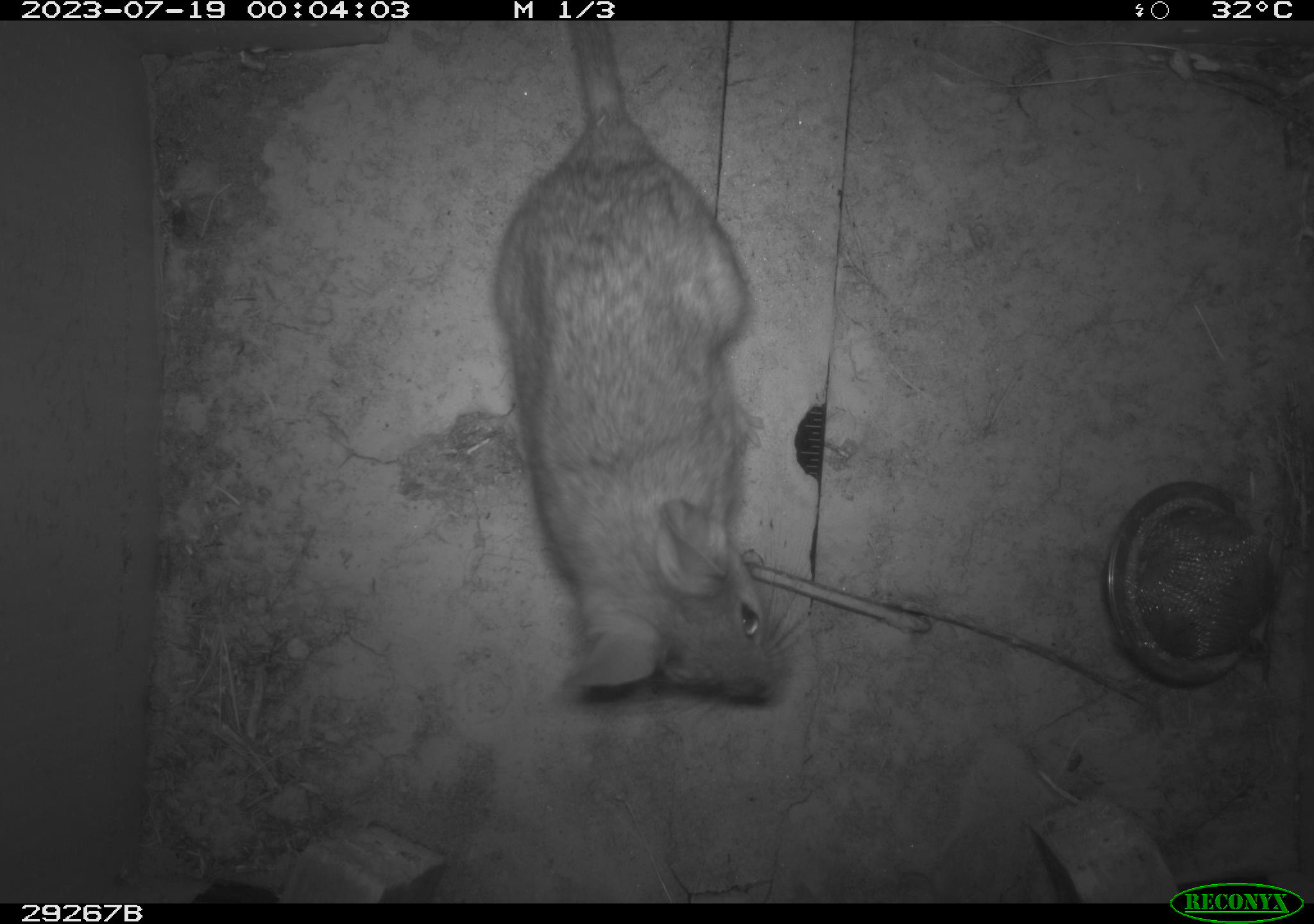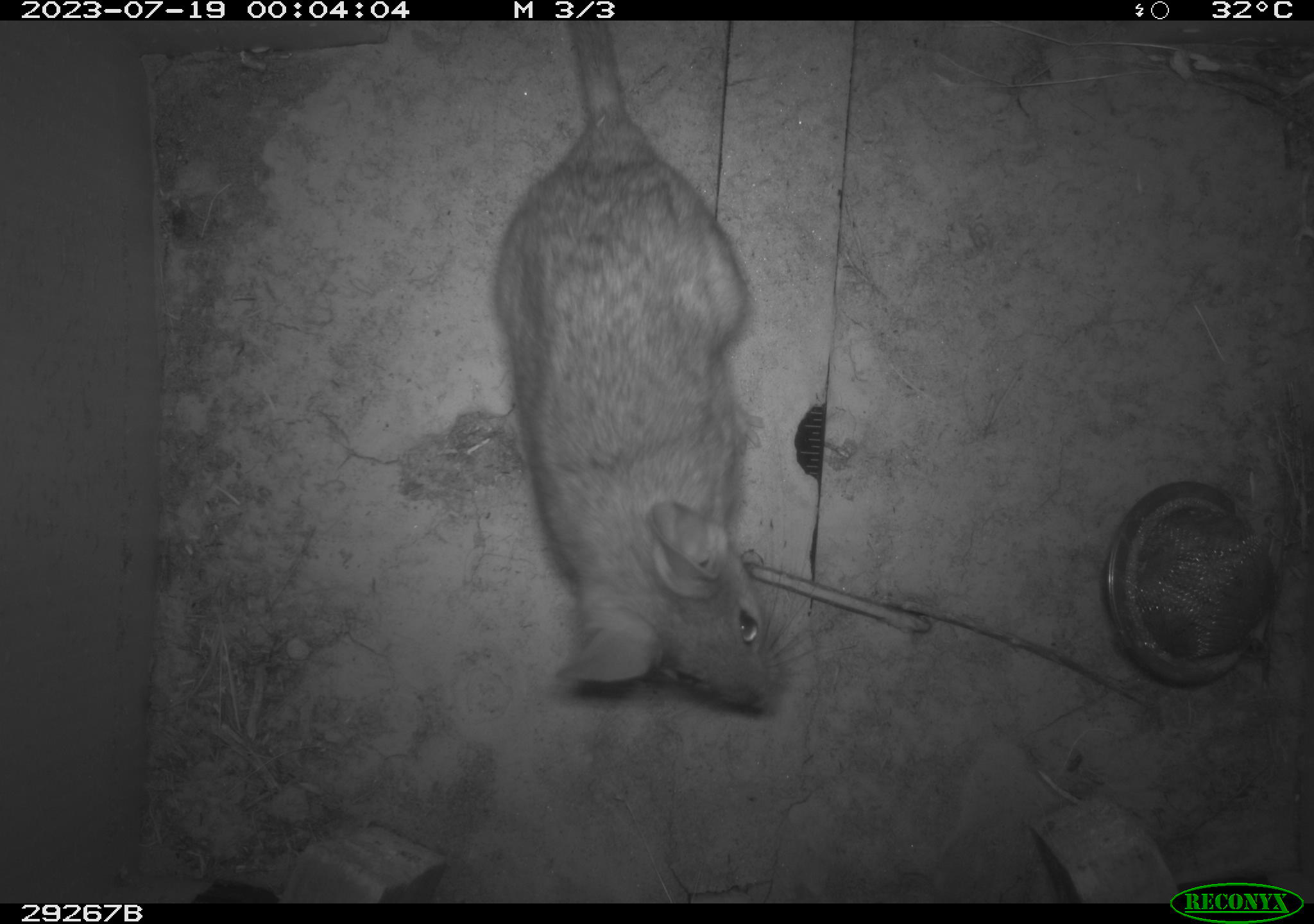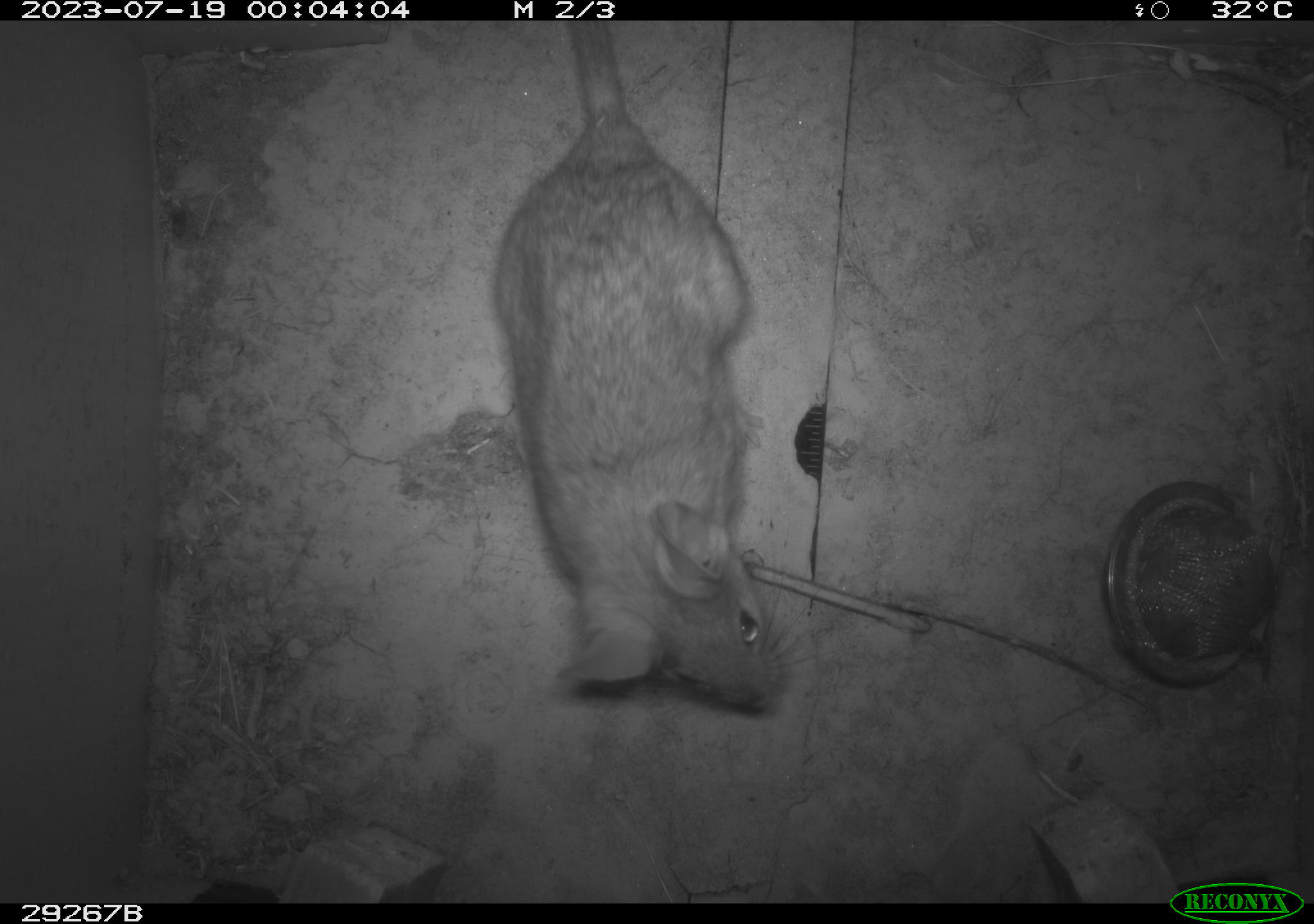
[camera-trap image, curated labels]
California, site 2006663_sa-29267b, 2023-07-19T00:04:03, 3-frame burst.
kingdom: Animalia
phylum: Chordata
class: Mammalia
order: Rodentia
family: Cricetidae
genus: Neotoma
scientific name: Neotoma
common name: pack rat or woodrat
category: neotoma species